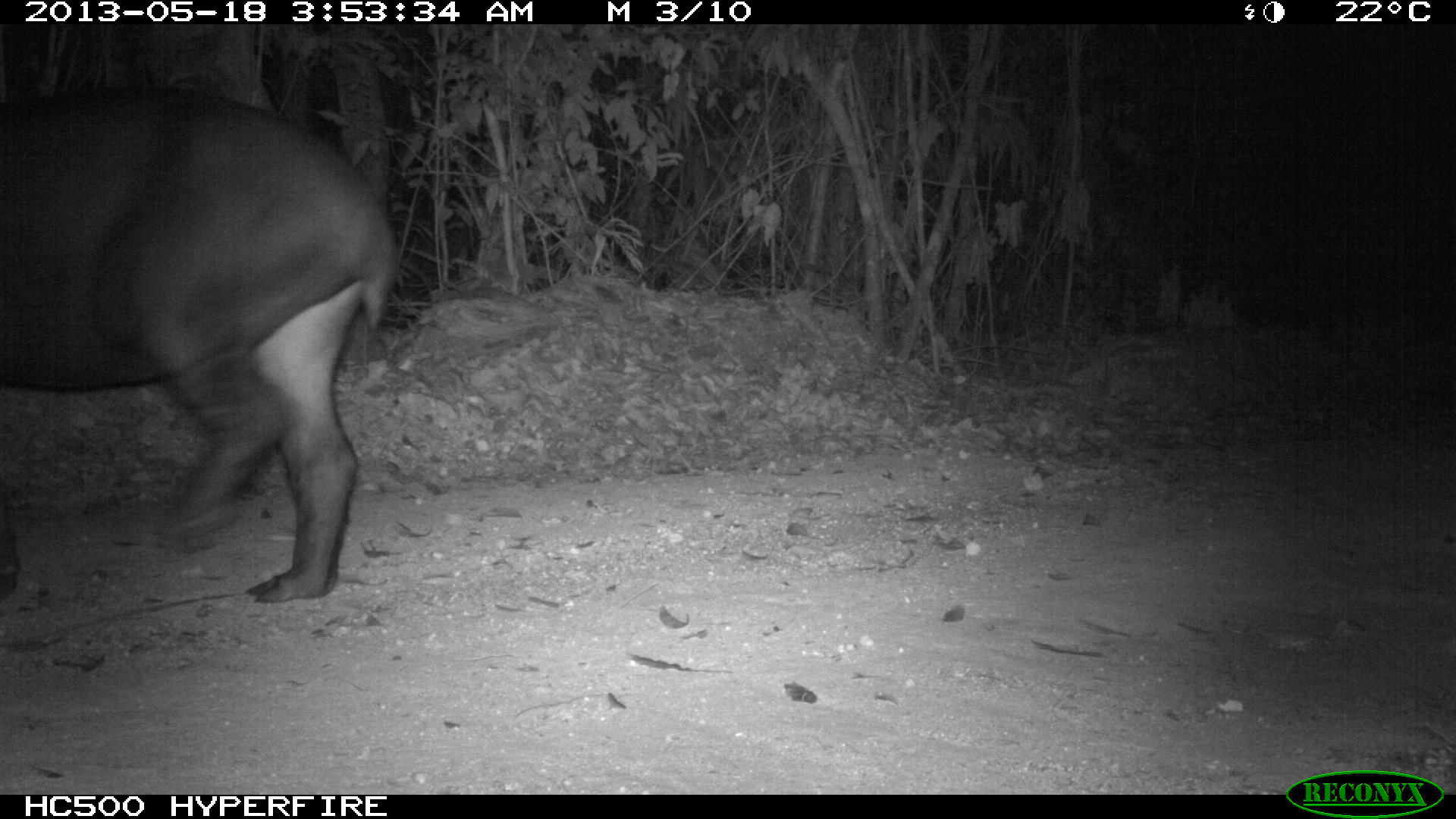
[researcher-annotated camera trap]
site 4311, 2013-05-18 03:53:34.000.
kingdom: Animalia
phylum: Chordata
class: Mammalia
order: Perissodactyla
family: Tapiridae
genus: Tapirus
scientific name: Tapirus bairdii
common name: baird's tapir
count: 1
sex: female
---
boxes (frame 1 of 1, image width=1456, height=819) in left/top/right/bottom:
tapirus bairdii: 0/84/398/604